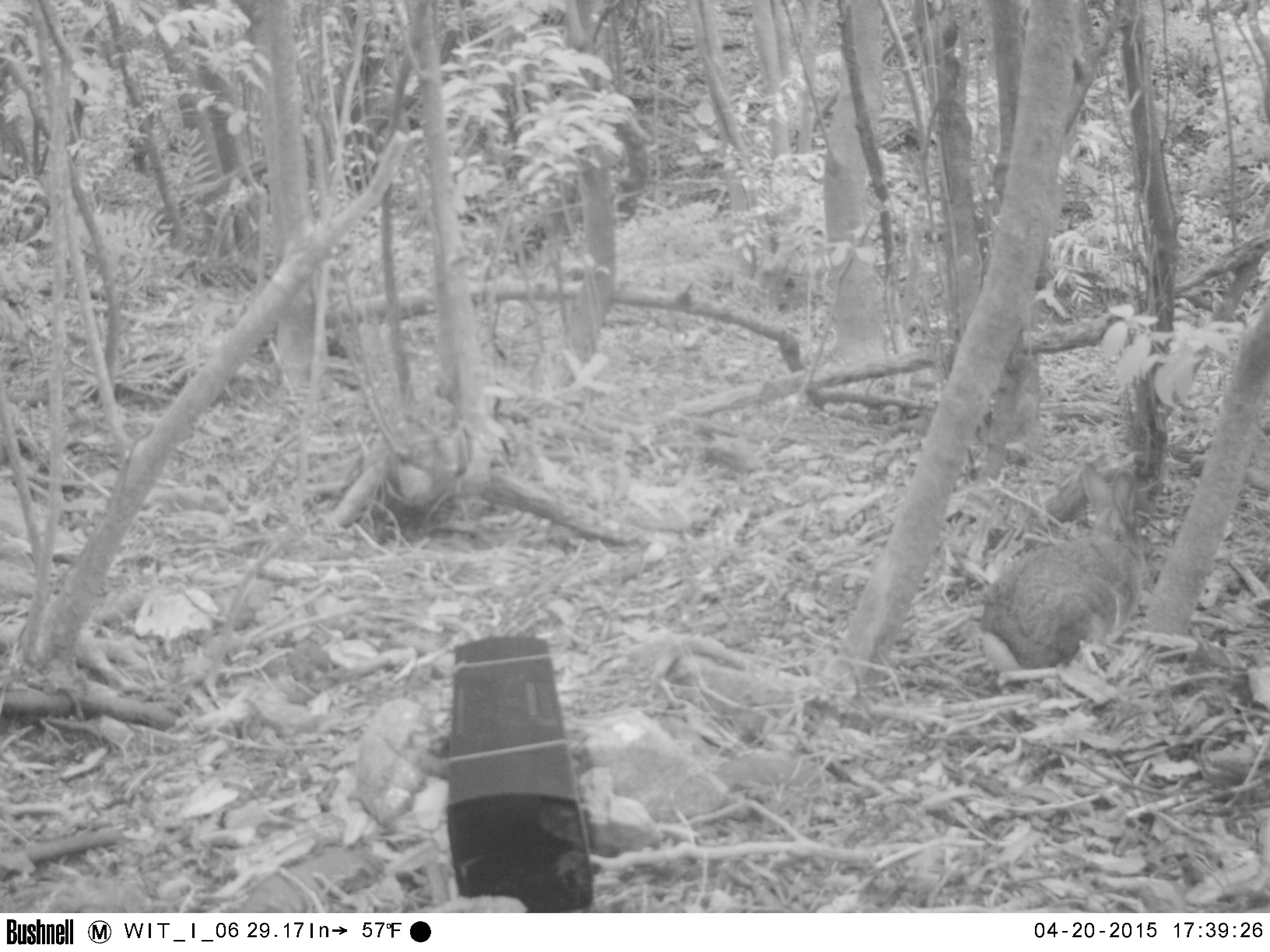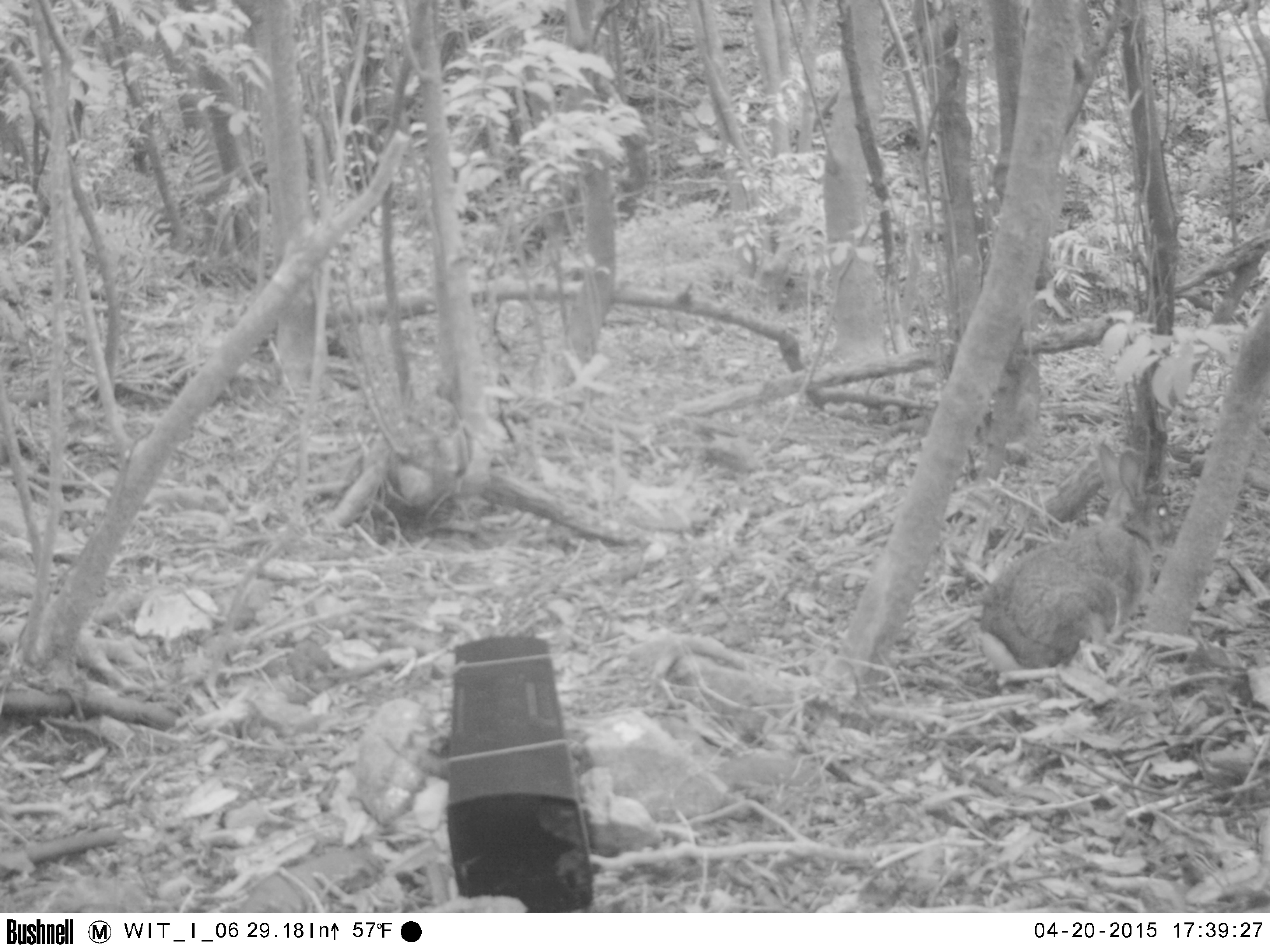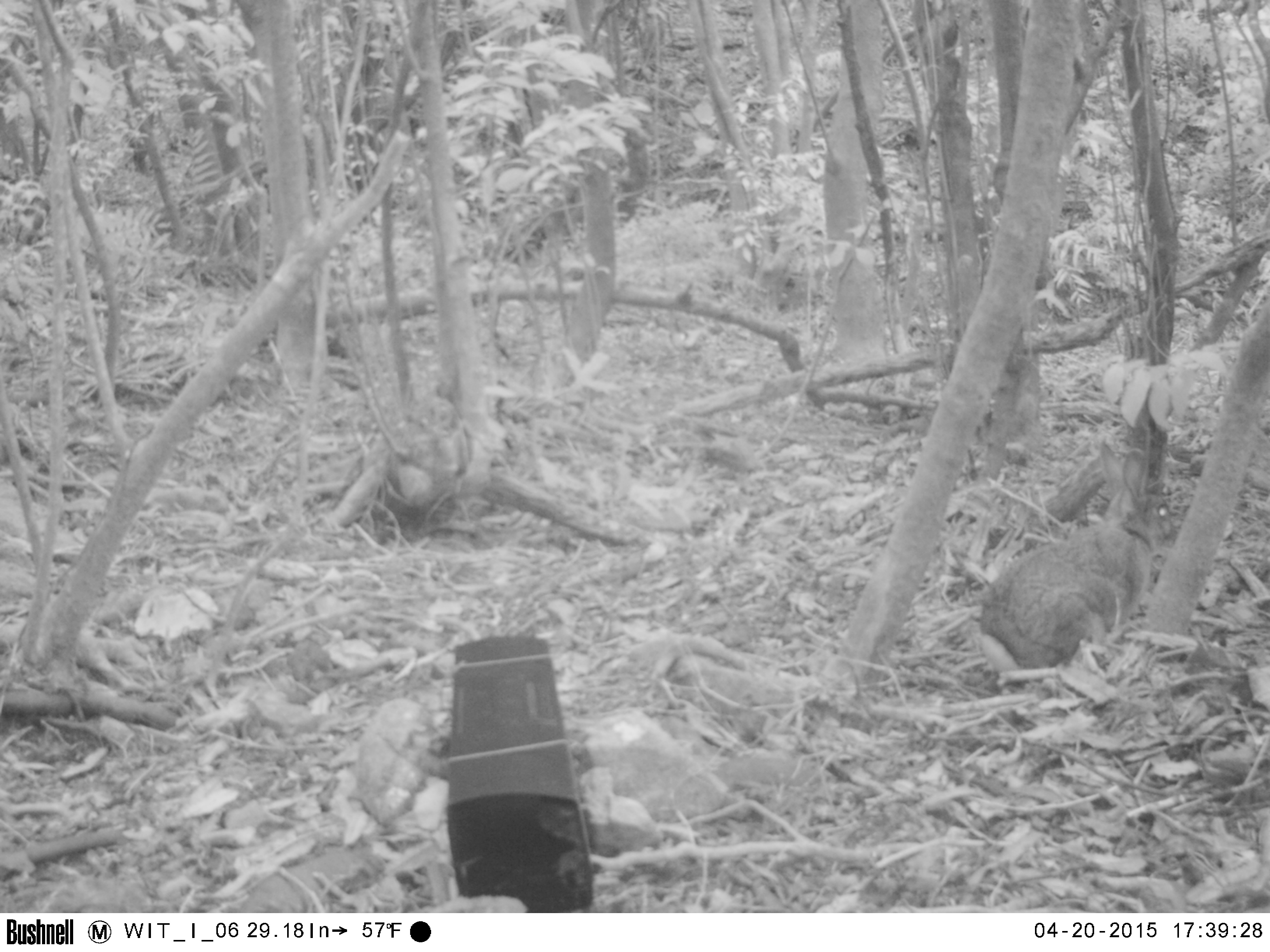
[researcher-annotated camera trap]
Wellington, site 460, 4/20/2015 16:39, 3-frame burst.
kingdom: Animalia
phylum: Chordata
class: Mammalia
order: Lagomorpha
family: Leporidae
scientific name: Leporidae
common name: rabbit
Rabbit (Leporidae).